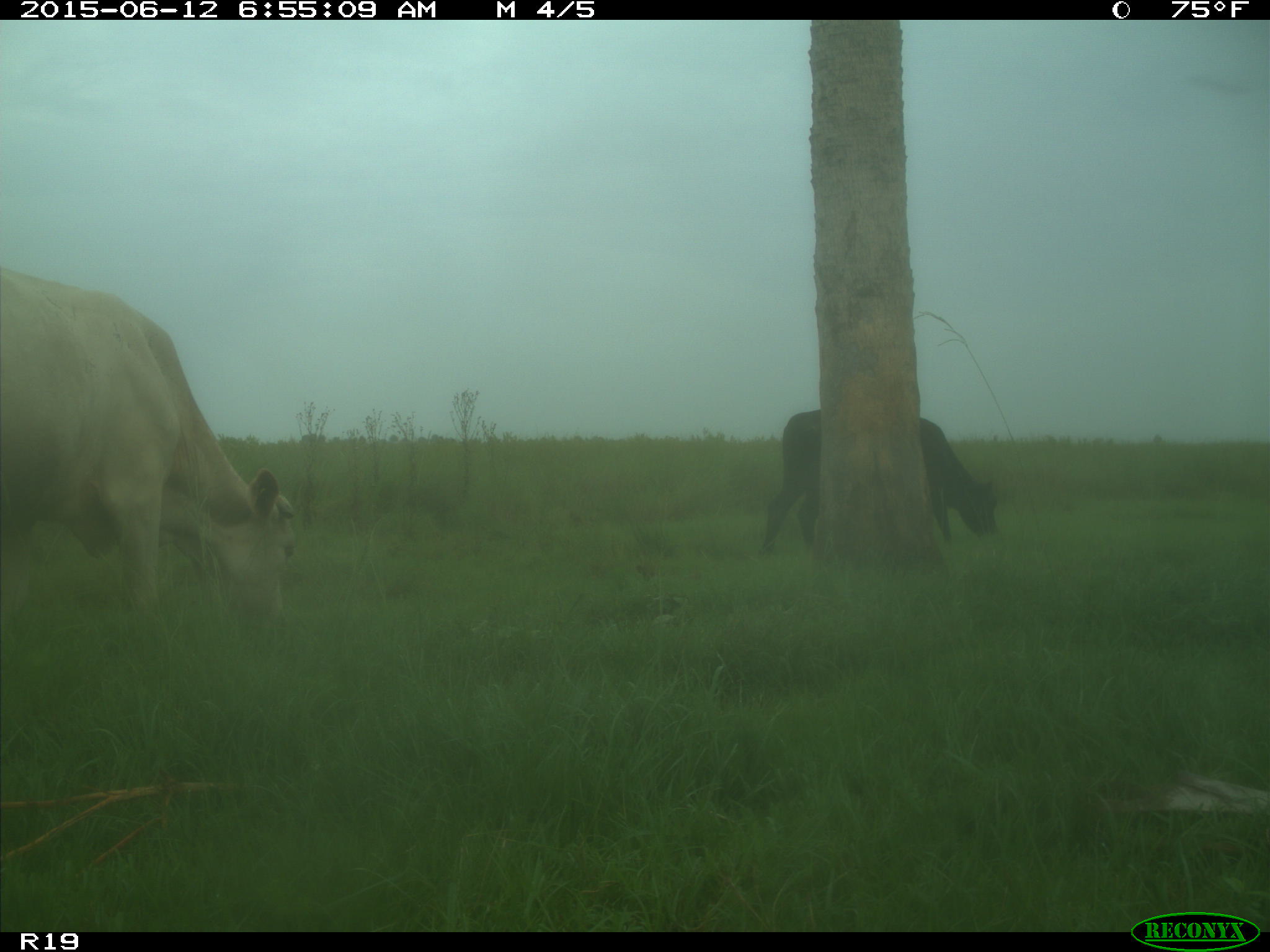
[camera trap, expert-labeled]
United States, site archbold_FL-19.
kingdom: Animalia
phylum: Chordata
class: Mammalia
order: Artiodactyla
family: Bovidae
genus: Bos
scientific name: Bos taurus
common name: domestic cow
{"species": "Bos taurus (domestic cow)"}